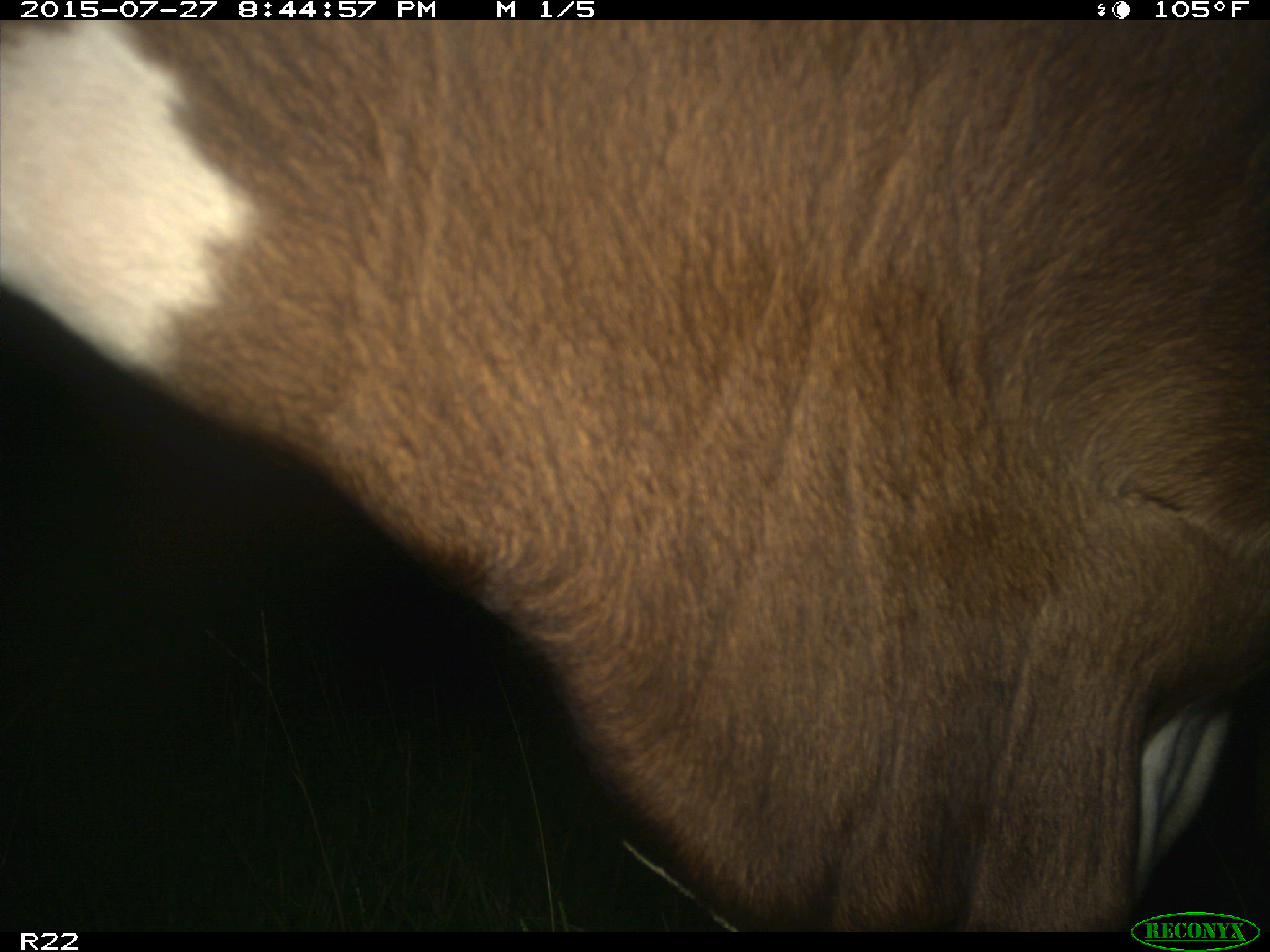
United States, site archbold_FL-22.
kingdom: Animalia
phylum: Chordata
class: Mammalia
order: Artiodactyla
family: Bovidae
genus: Bos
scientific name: Bos taurus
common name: domestic cow